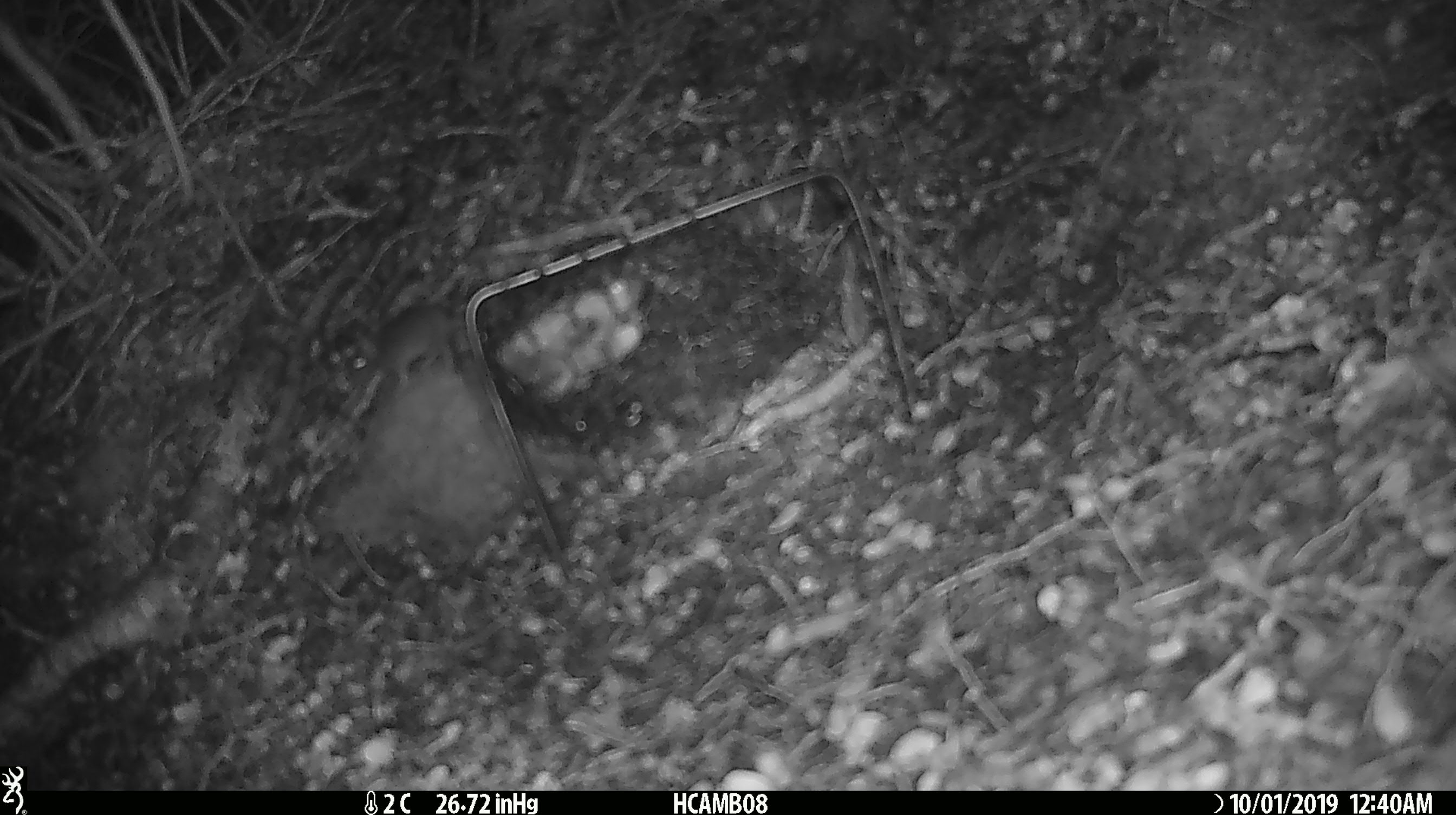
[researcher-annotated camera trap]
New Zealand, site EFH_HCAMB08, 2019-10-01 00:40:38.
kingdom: Animalia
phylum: Chordata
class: Mammalia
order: Rodentia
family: Muridae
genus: Mus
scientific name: Mus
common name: mouse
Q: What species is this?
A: Mouse (Mus).